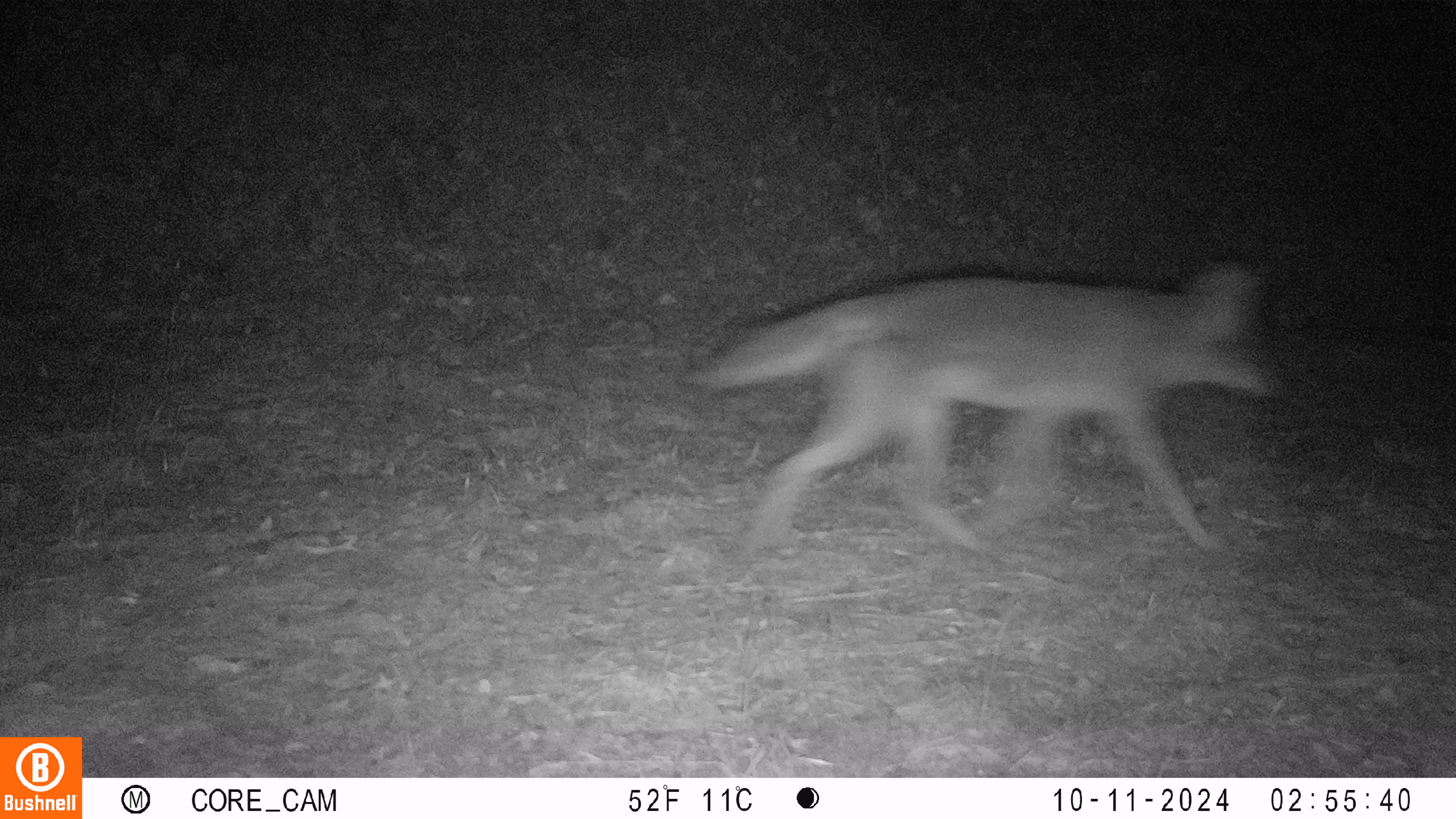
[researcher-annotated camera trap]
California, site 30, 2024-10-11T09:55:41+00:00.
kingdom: Animalia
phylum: Chordata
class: Mammalia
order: Carnivora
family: Canidae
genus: Canis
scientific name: Canis latrans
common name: coyote